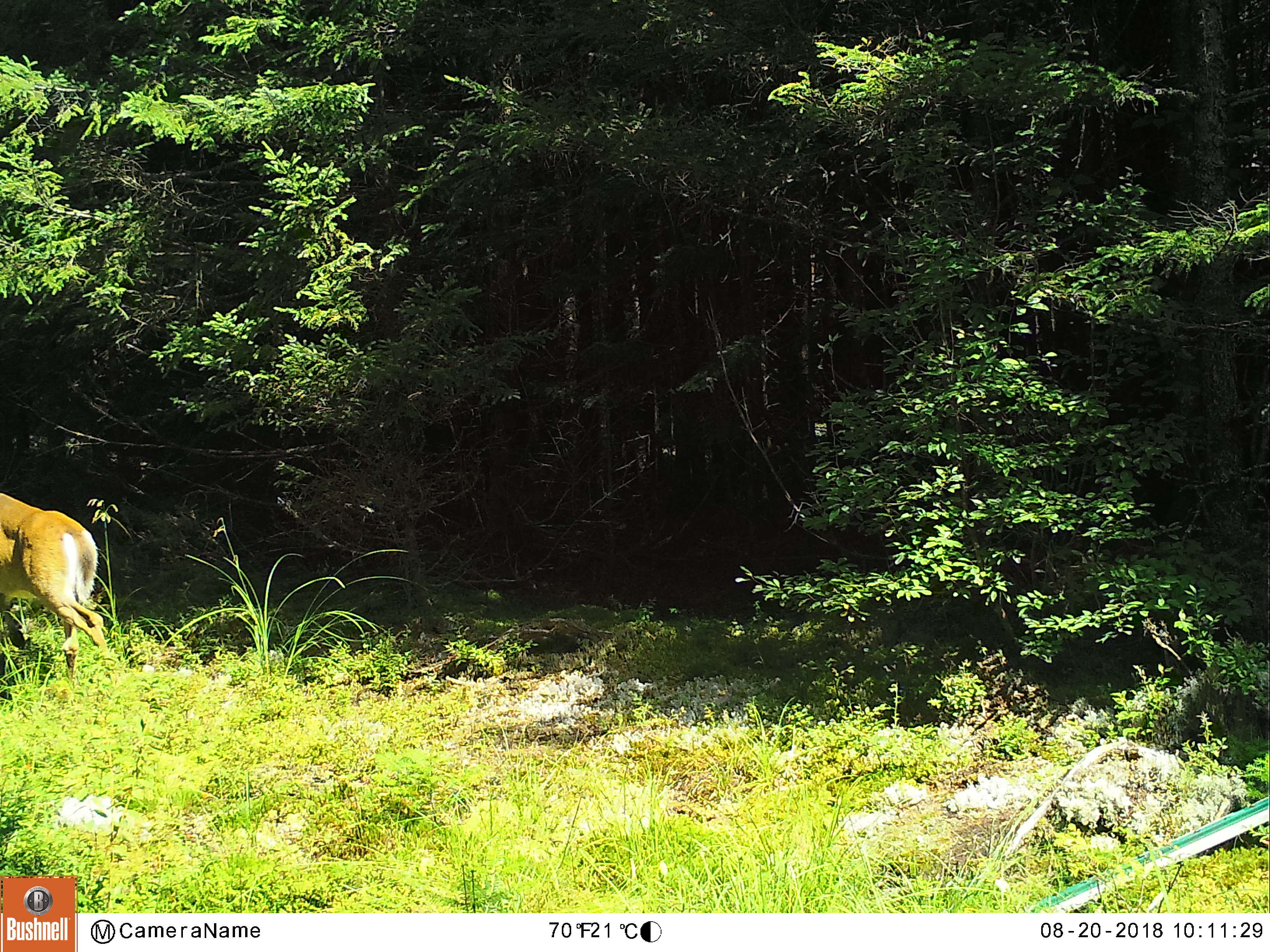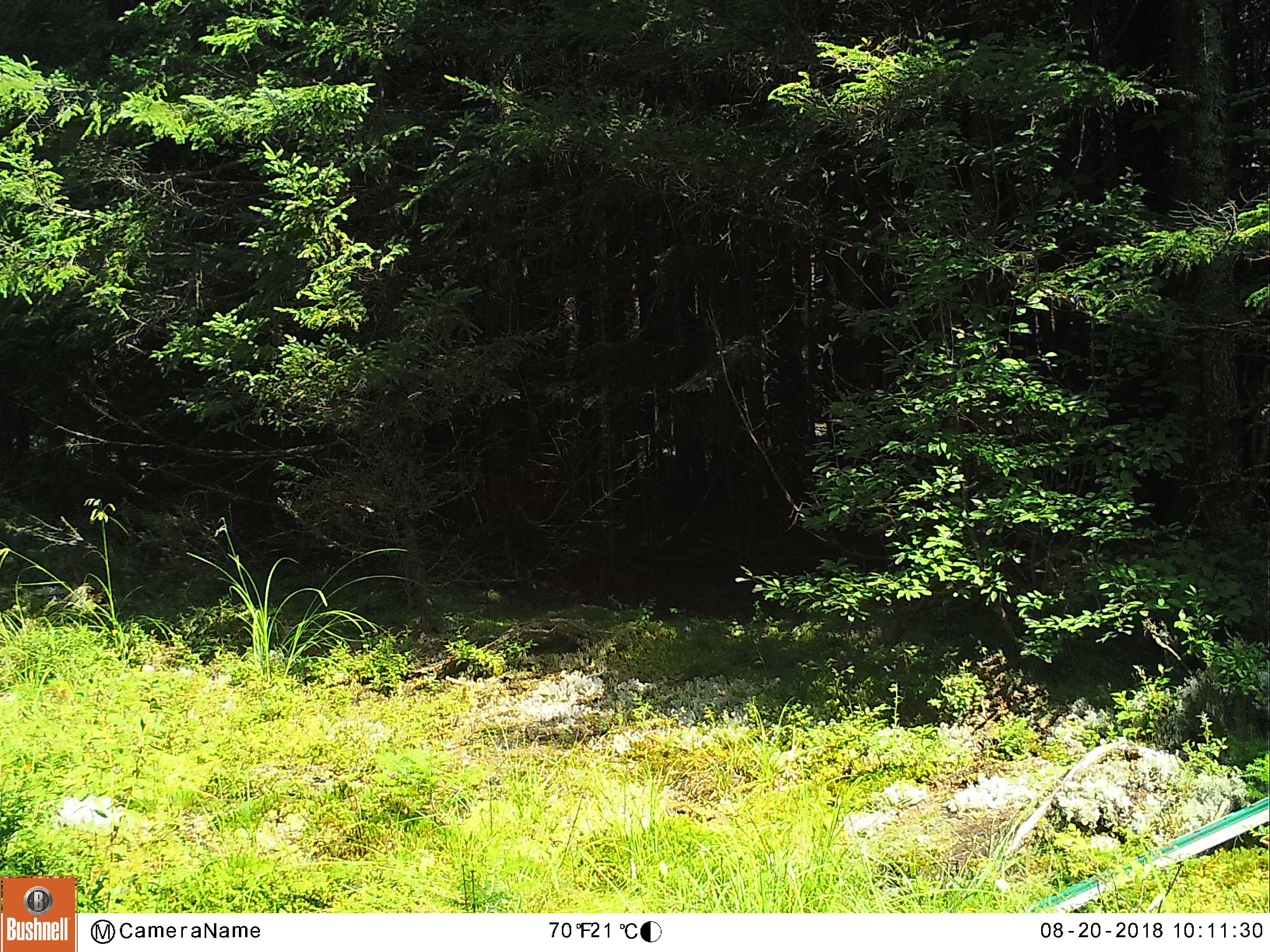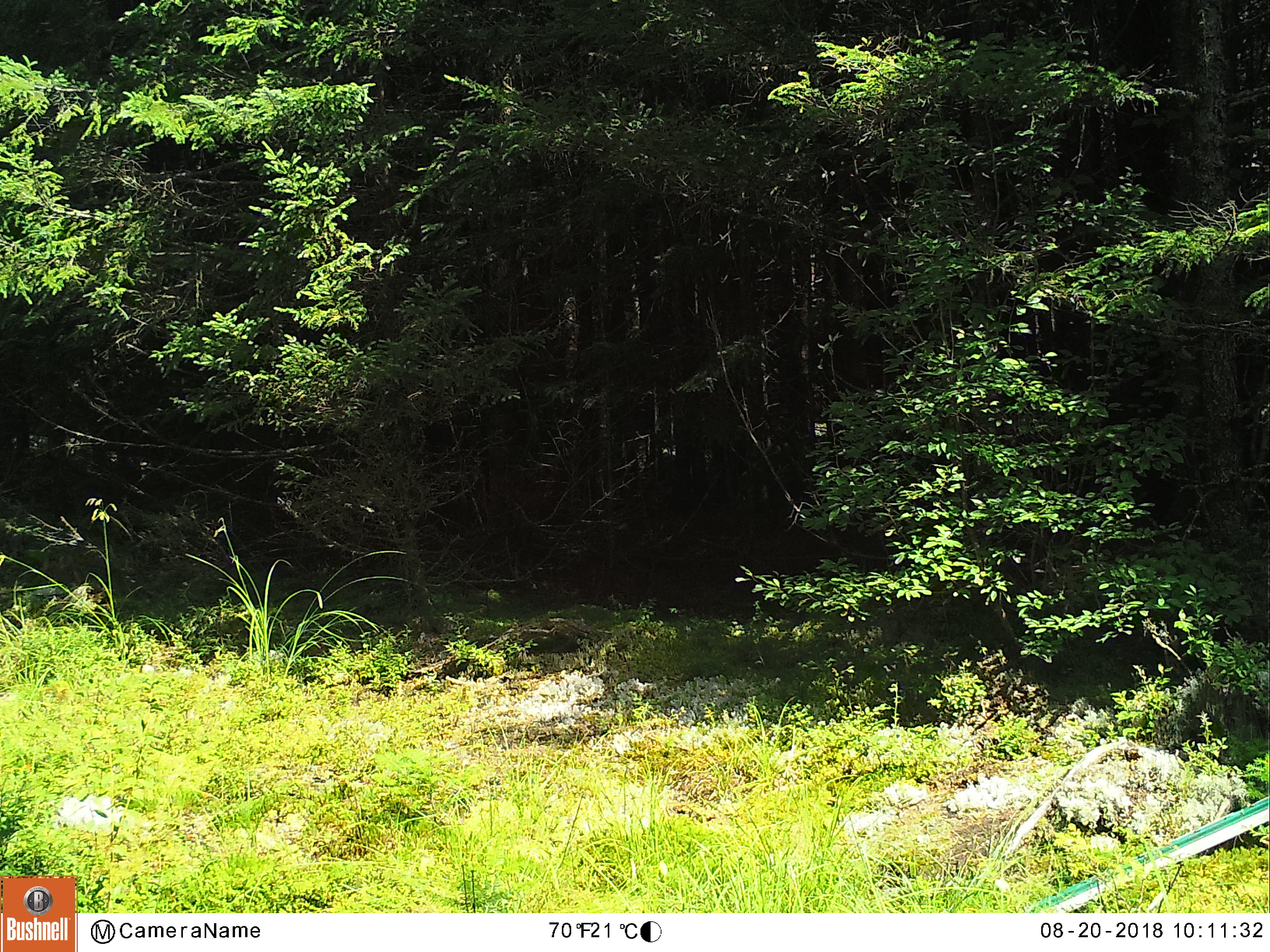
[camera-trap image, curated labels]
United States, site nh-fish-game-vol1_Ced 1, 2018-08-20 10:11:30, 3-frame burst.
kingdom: Animalia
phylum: Chordata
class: Mammalia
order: Artiodactyla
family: Cervidae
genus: Odocoileus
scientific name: Odocoileus virginianus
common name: white-tailed deer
White-tailed deer (Odocoileus virginianus).